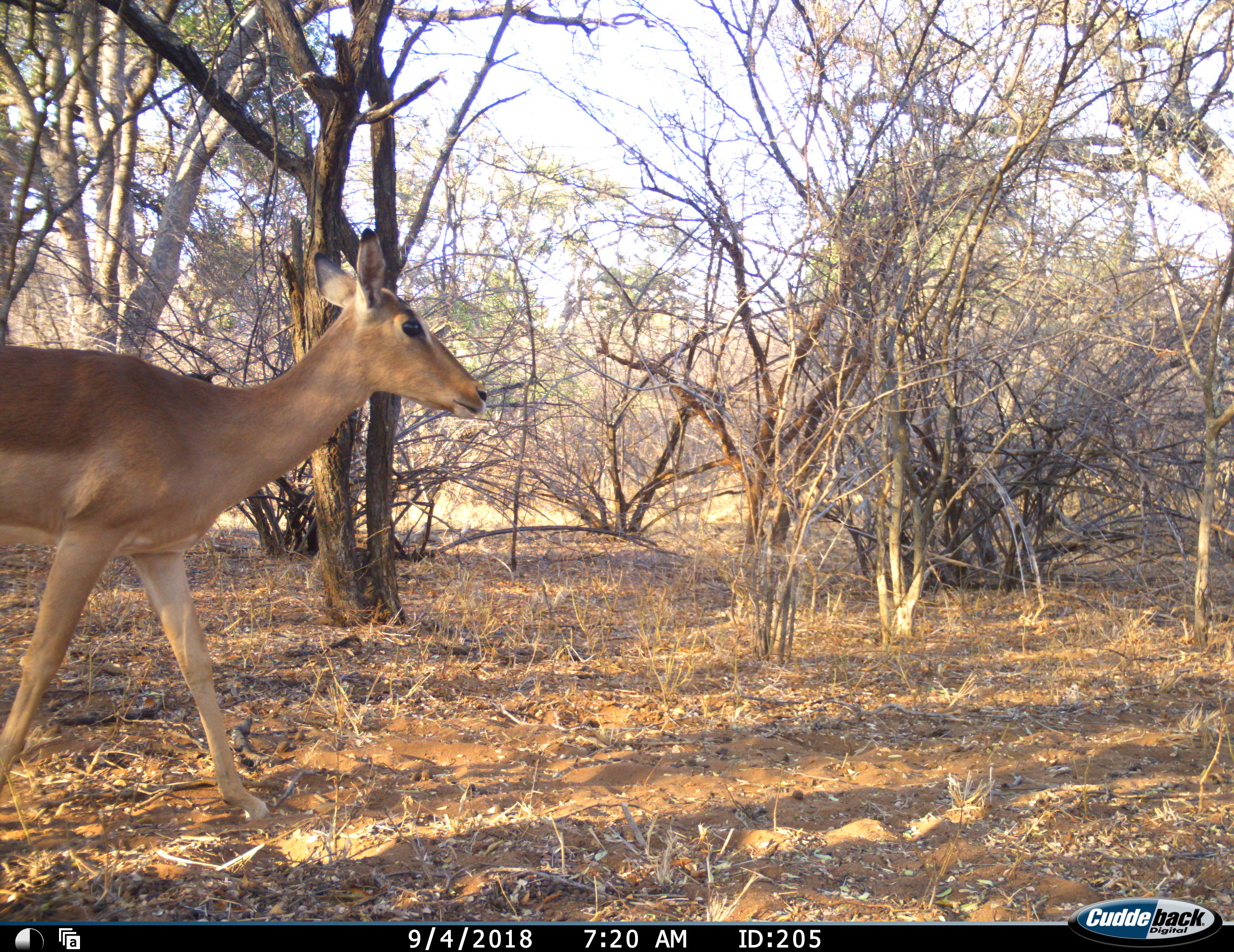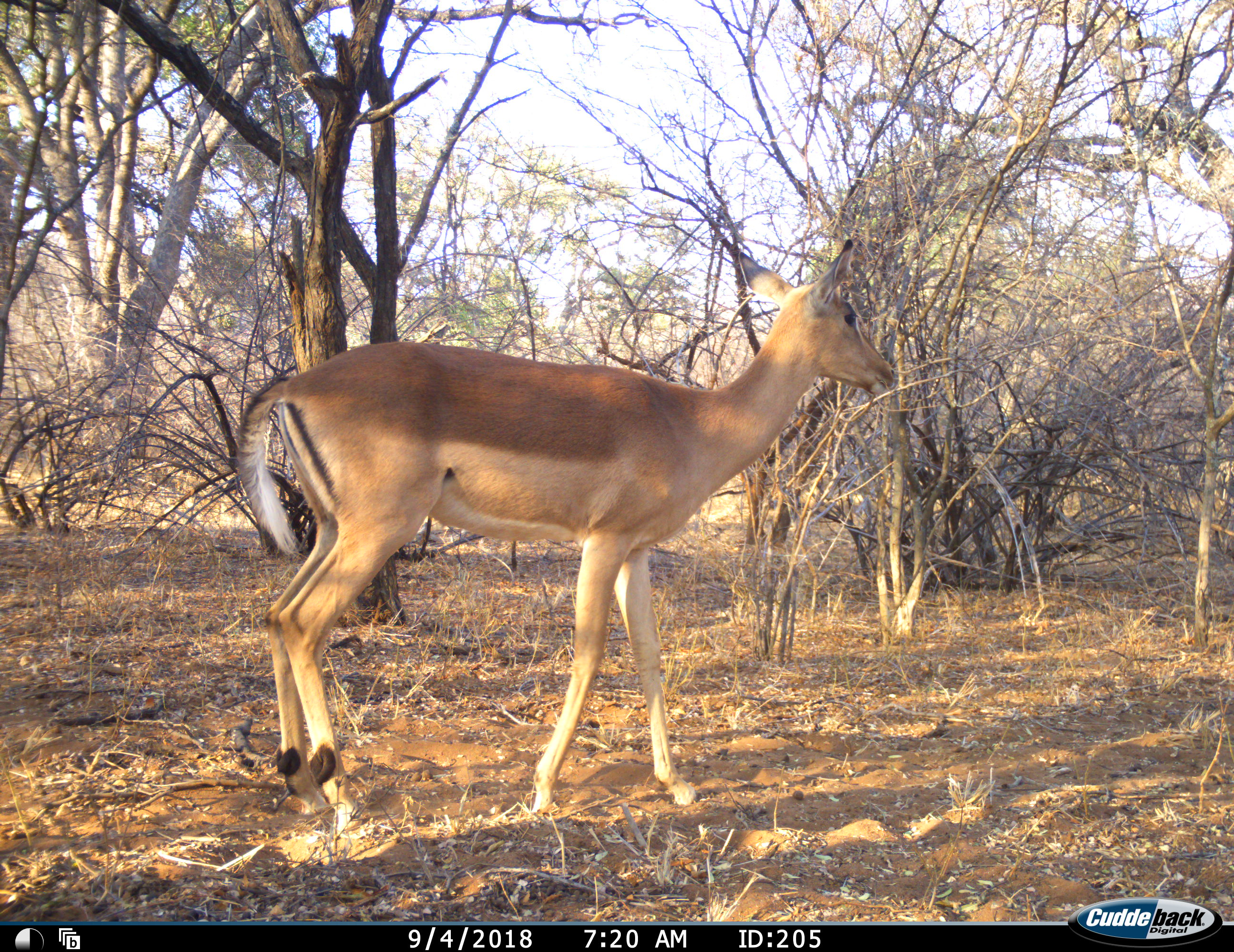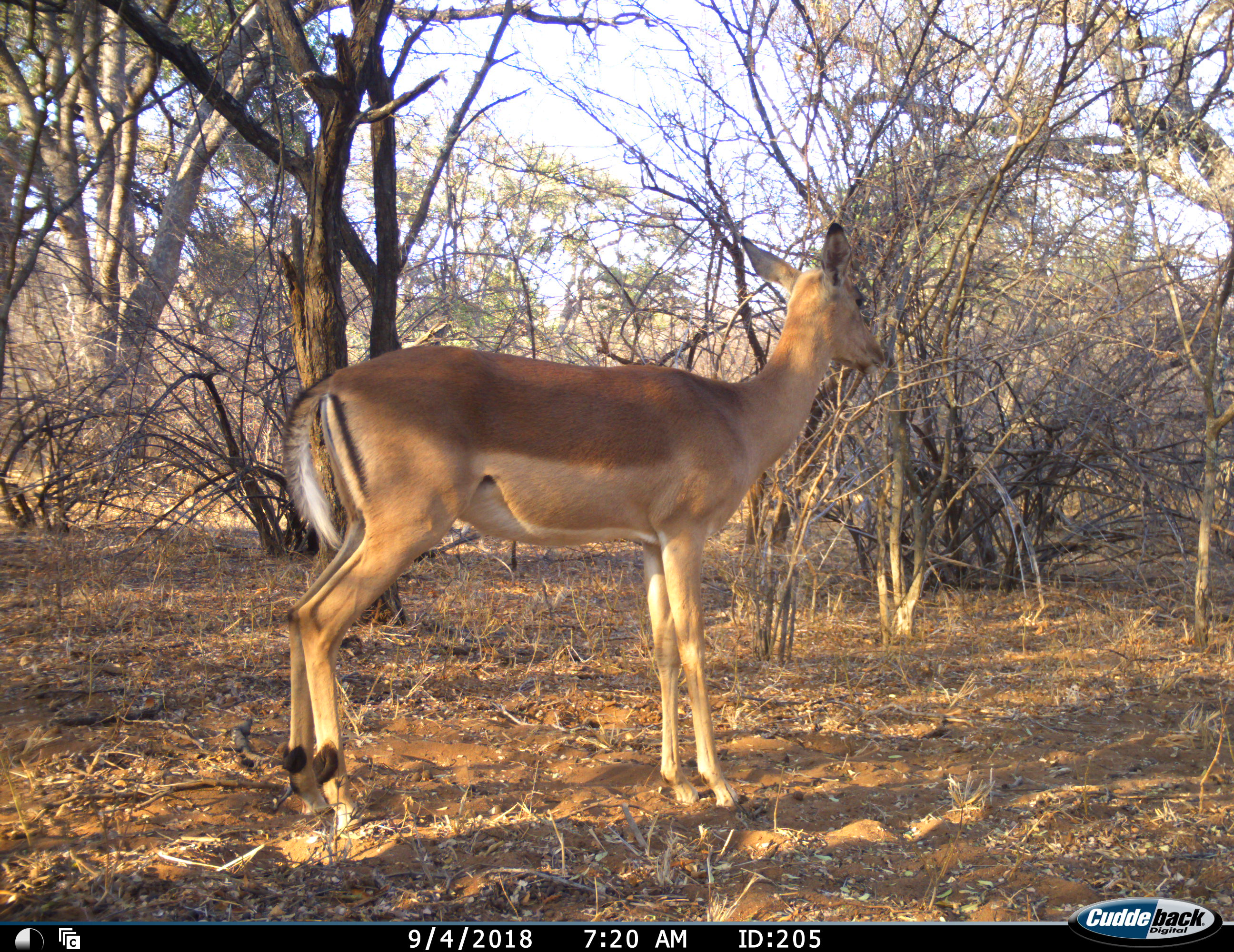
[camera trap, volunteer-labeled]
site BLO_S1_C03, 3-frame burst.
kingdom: Animalia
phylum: Chordata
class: Mammalia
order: Artiodactyla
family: Bovidae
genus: Aepyceros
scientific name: Aepyceros melampus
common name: impala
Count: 1.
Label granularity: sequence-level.